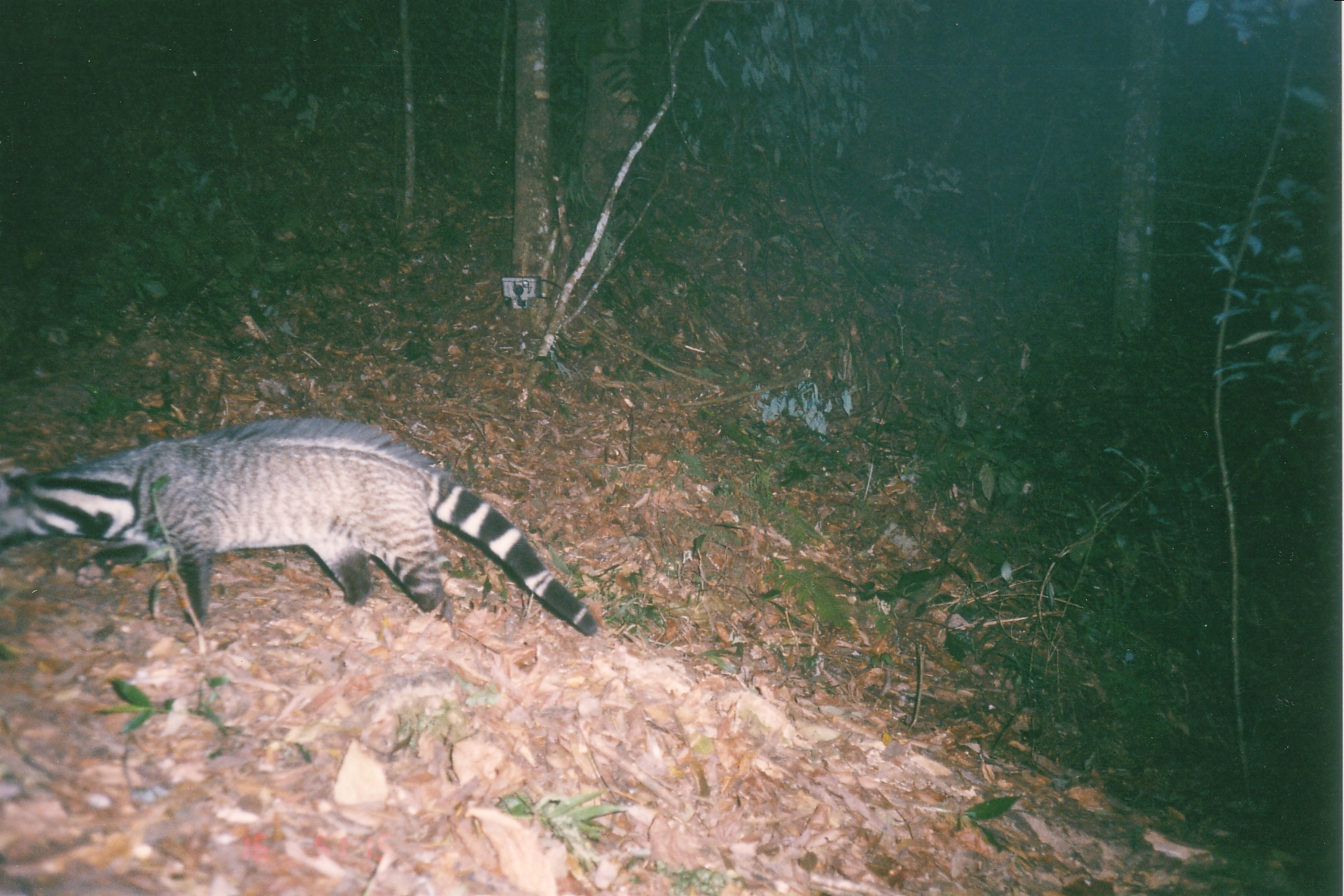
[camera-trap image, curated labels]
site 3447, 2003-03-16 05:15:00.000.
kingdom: Animalia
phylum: Chordata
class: Mammalia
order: Carnivora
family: Viverridae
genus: Viverra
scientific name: Viverra zibetha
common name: large indian civet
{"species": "Viverra zibetha (large indian civet)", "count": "1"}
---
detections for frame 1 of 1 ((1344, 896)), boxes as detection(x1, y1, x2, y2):
viverra zibetha: detection(1, 416, 598, 637)